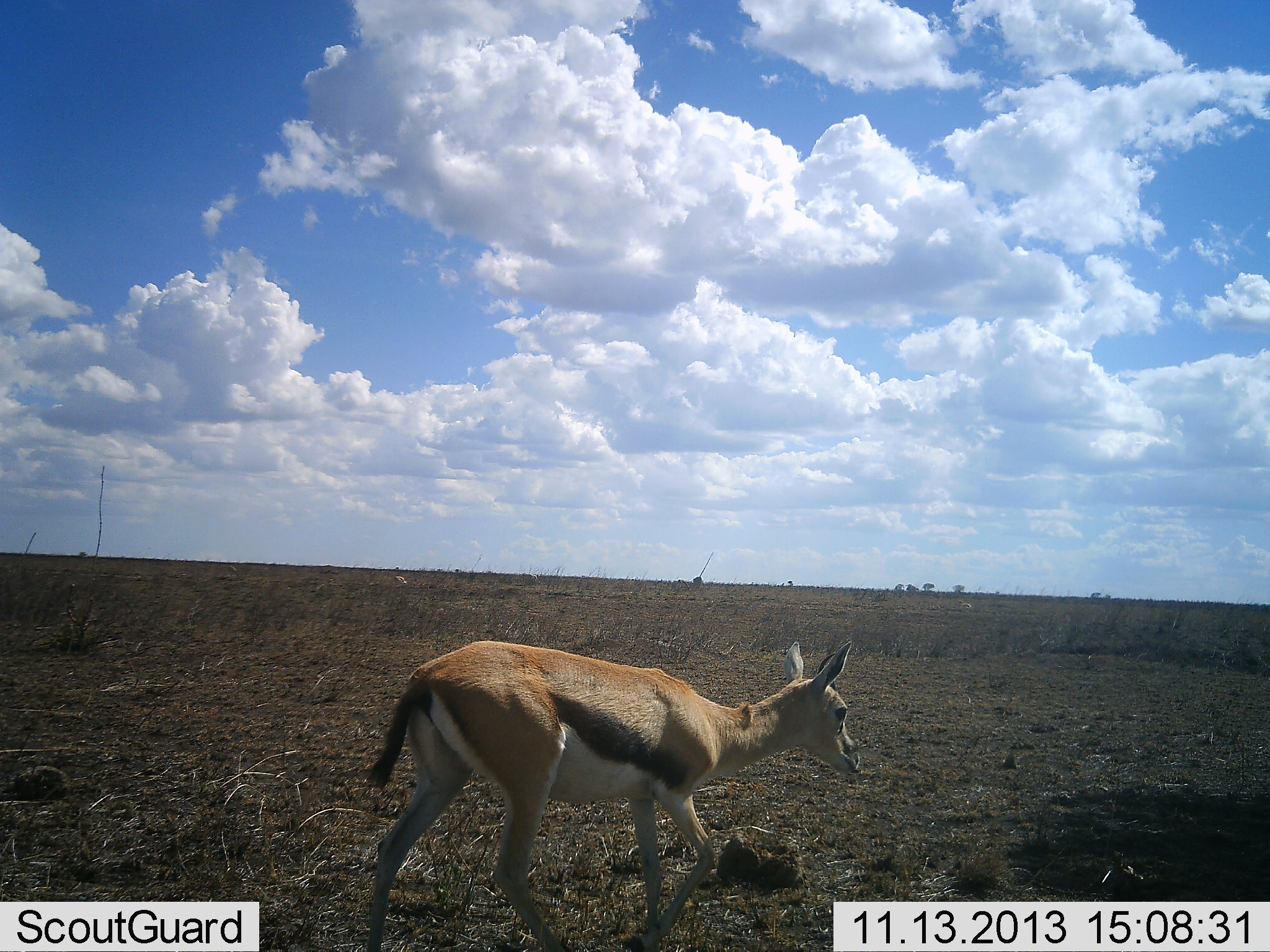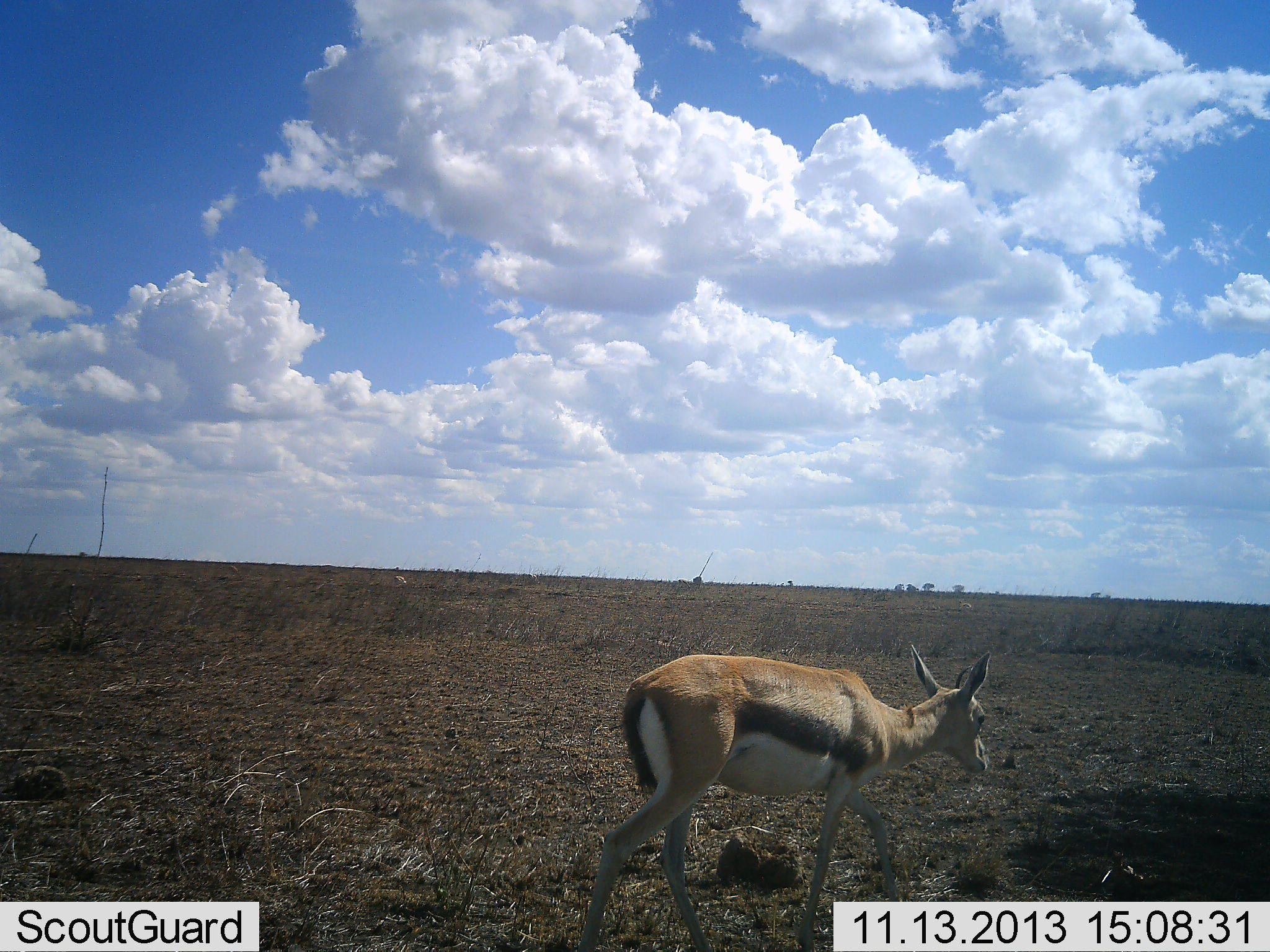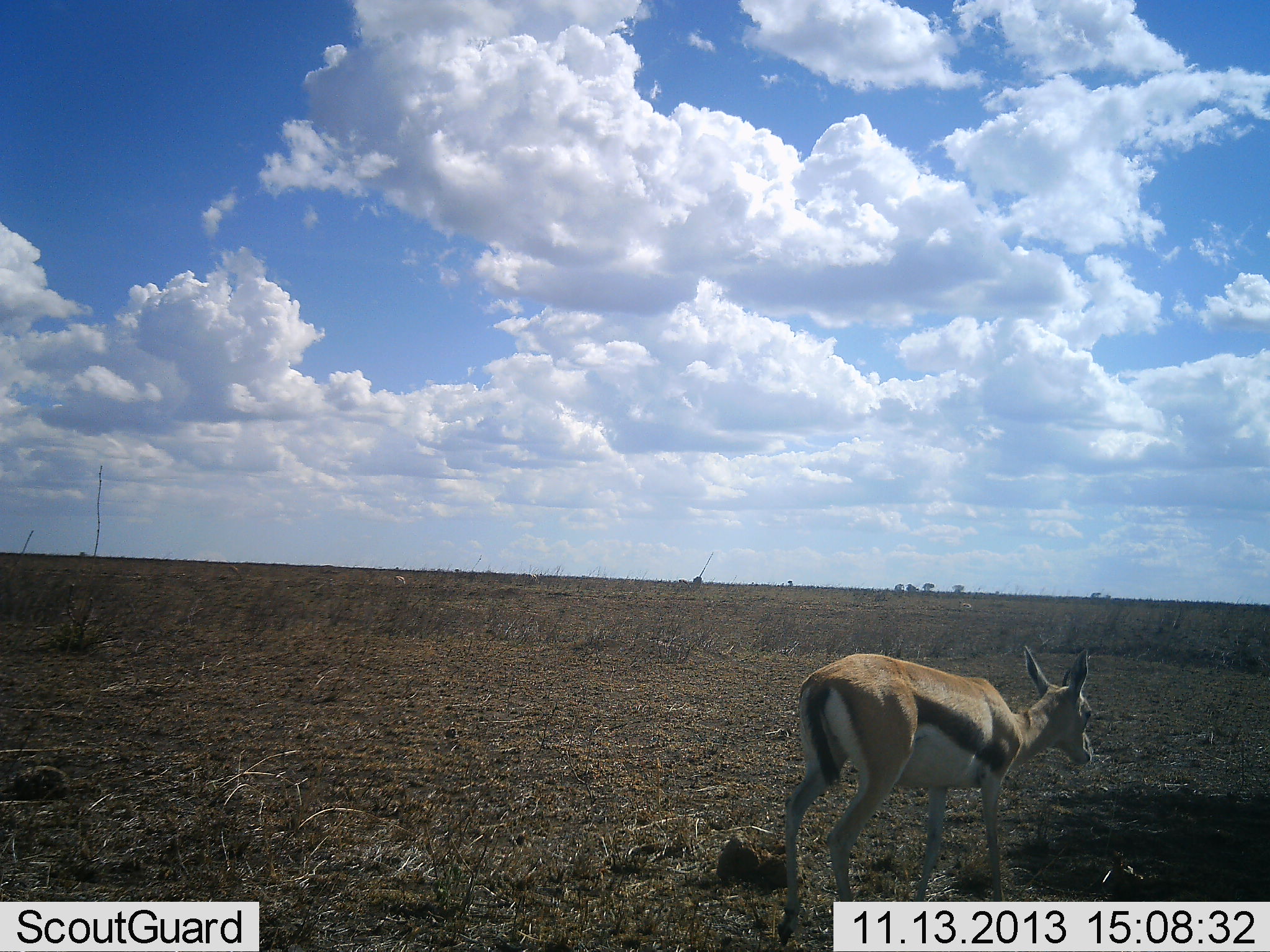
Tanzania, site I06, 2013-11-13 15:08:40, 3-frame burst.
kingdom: Animalia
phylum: Chordata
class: Mammalia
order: Artiodactyla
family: Bovidae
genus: Eudorcas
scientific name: Eudorcas thomsonii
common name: thomson's gazelle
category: gazellethomsons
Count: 1.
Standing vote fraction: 20%.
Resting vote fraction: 0%.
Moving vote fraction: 100%.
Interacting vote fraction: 0%.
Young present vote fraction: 0%.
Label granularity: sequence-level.